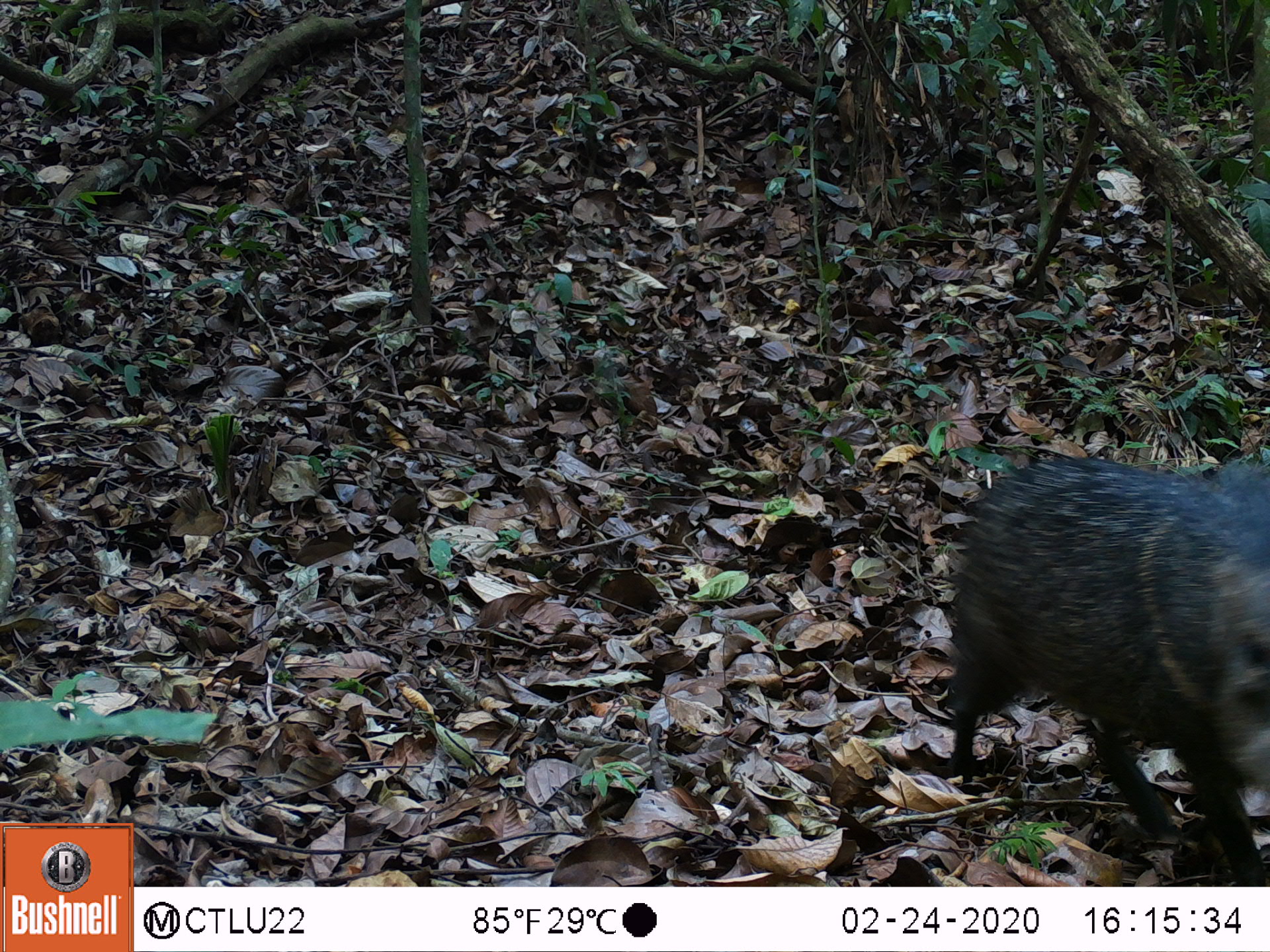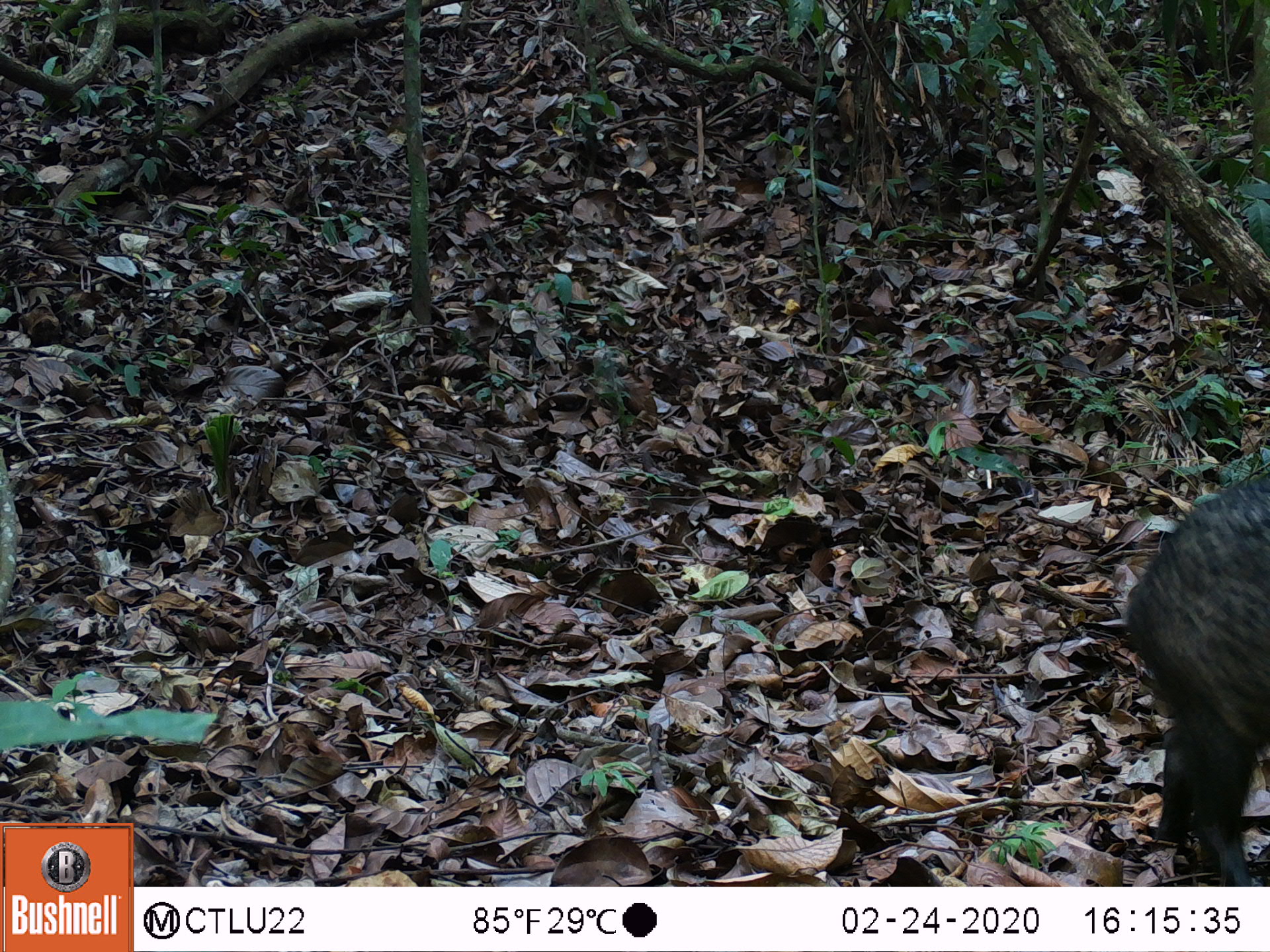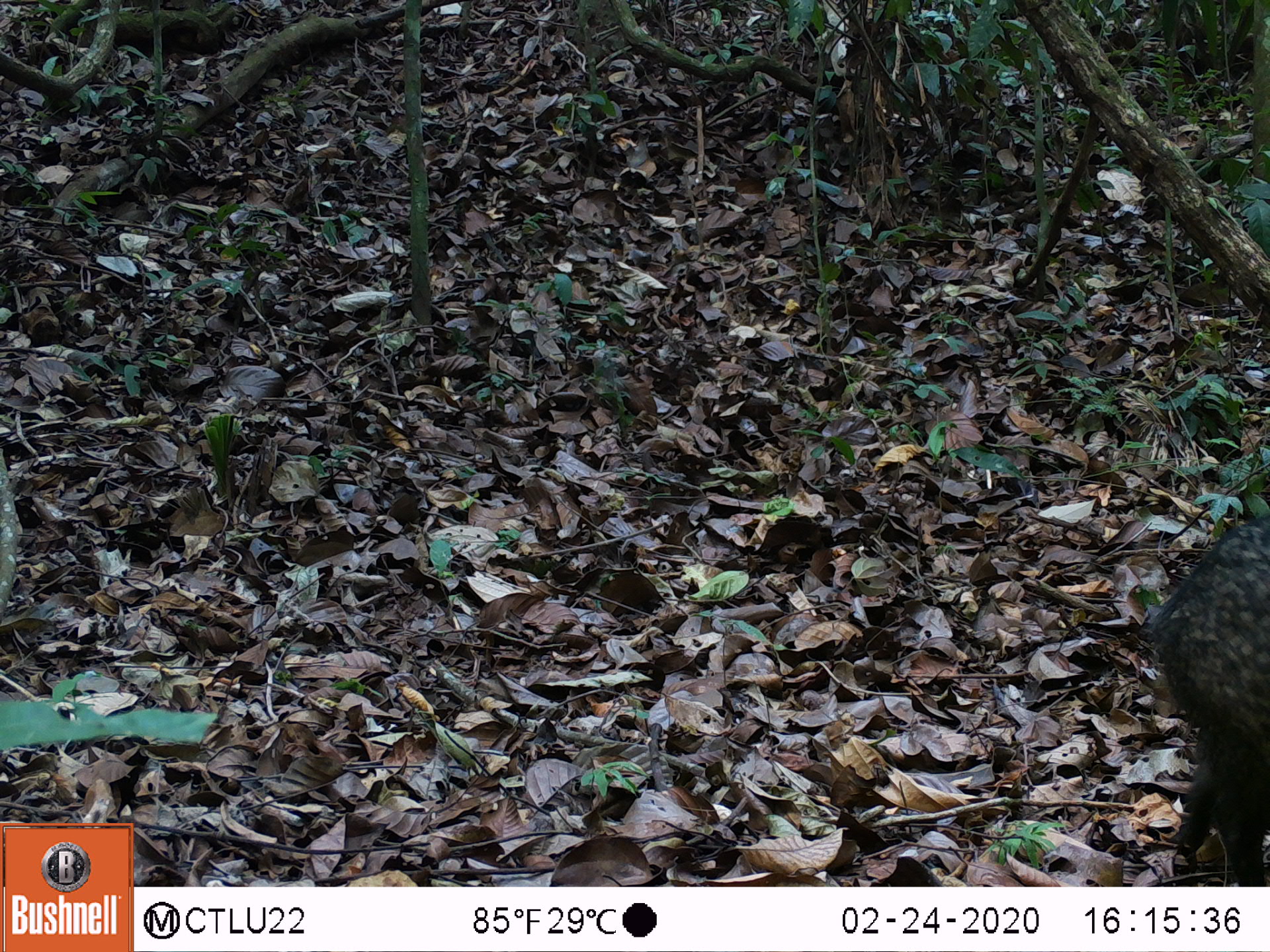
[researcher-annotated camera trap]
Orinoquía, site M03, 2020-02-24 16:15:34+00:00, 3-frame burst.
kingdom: Animalia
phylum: Chordata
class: Mammalia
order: Artiodactyla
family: Tayassuidae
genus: Pecari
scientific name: Pecari tajacu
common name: collared peccary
Collared peccary (Pecari tajacu).